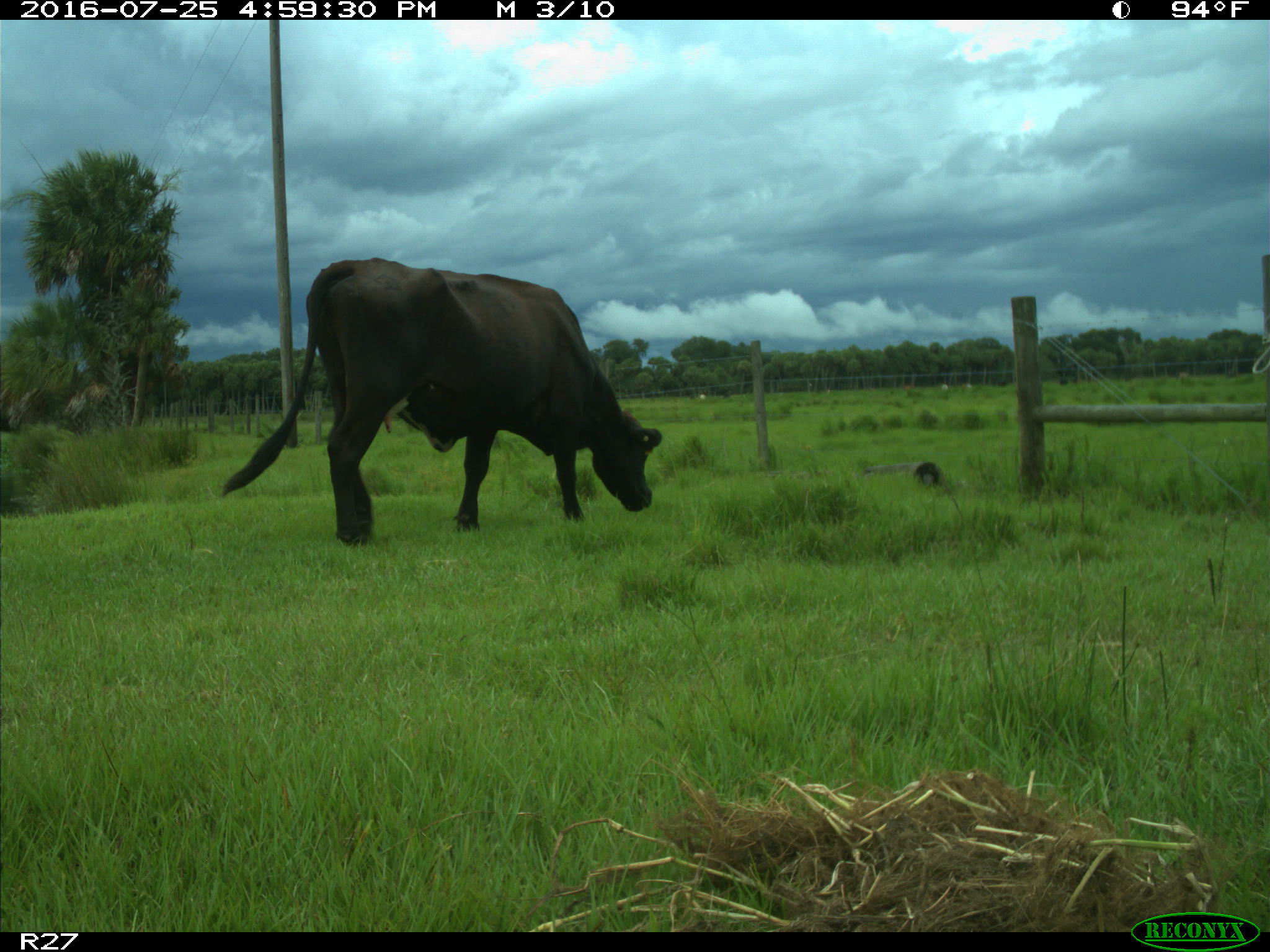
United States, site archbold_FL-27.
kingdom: Animalia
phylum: Chordata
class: Mammalia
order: Artiodactyla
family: Bovidae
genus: Bos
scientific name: Bos taurus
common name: domestic cow